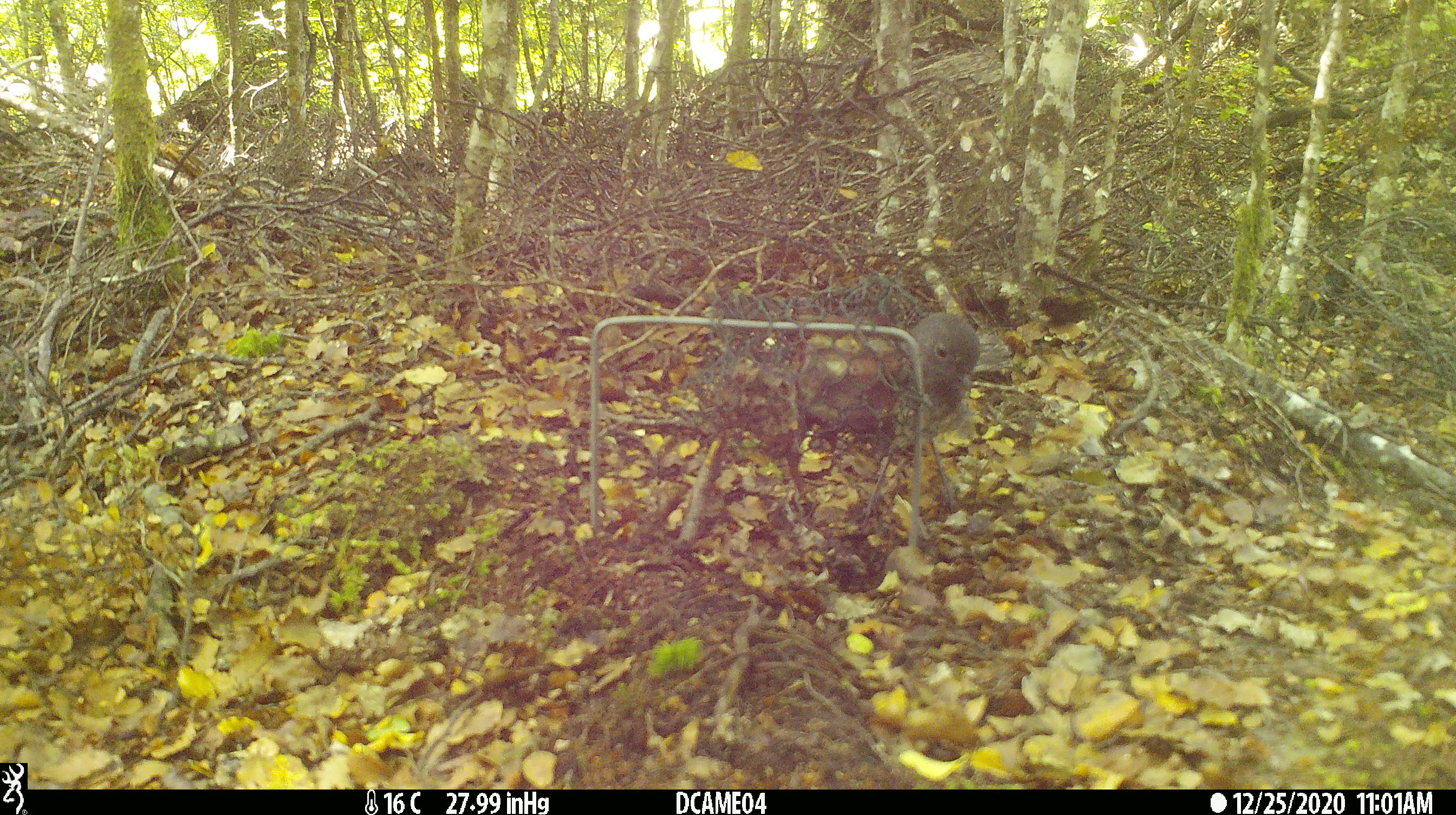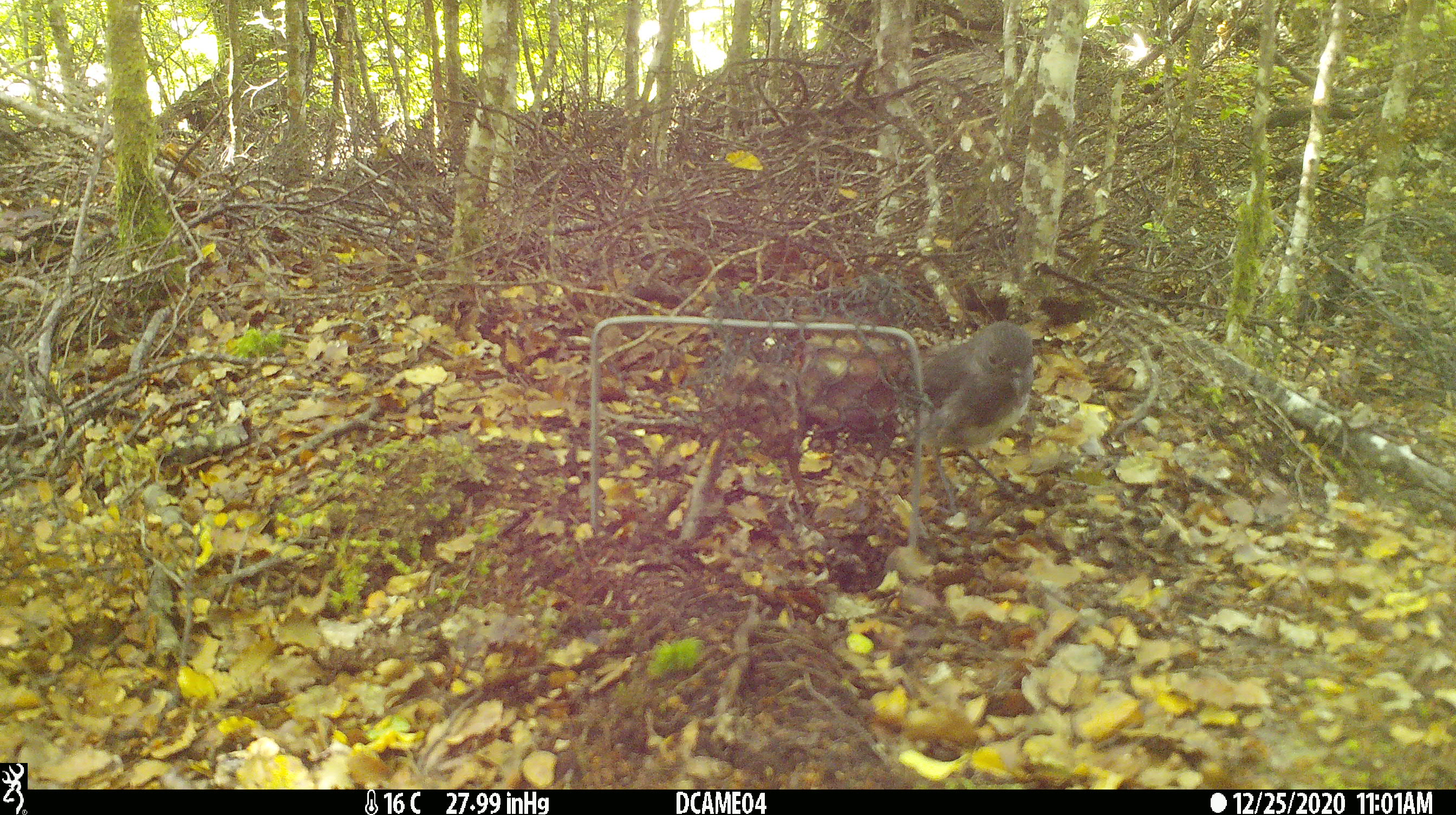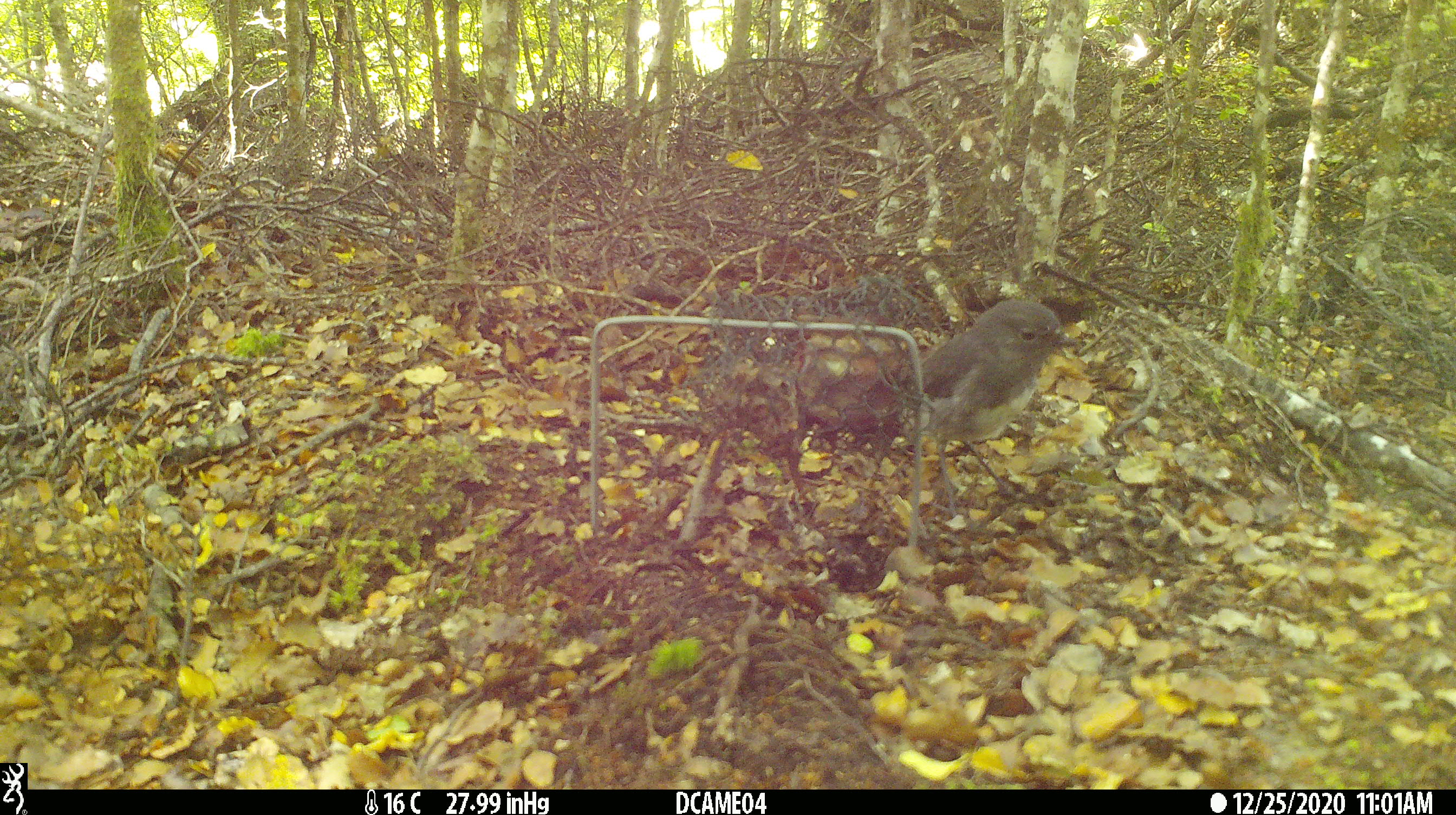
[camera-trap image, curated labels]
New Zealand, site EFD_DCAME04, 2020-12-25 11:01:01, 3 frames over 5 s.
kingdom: Animalia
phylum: Chordata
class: Aves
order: Passeriformes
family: Petroicidae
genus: Petroica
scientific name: Petroica australis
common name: new zealand robin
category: robin